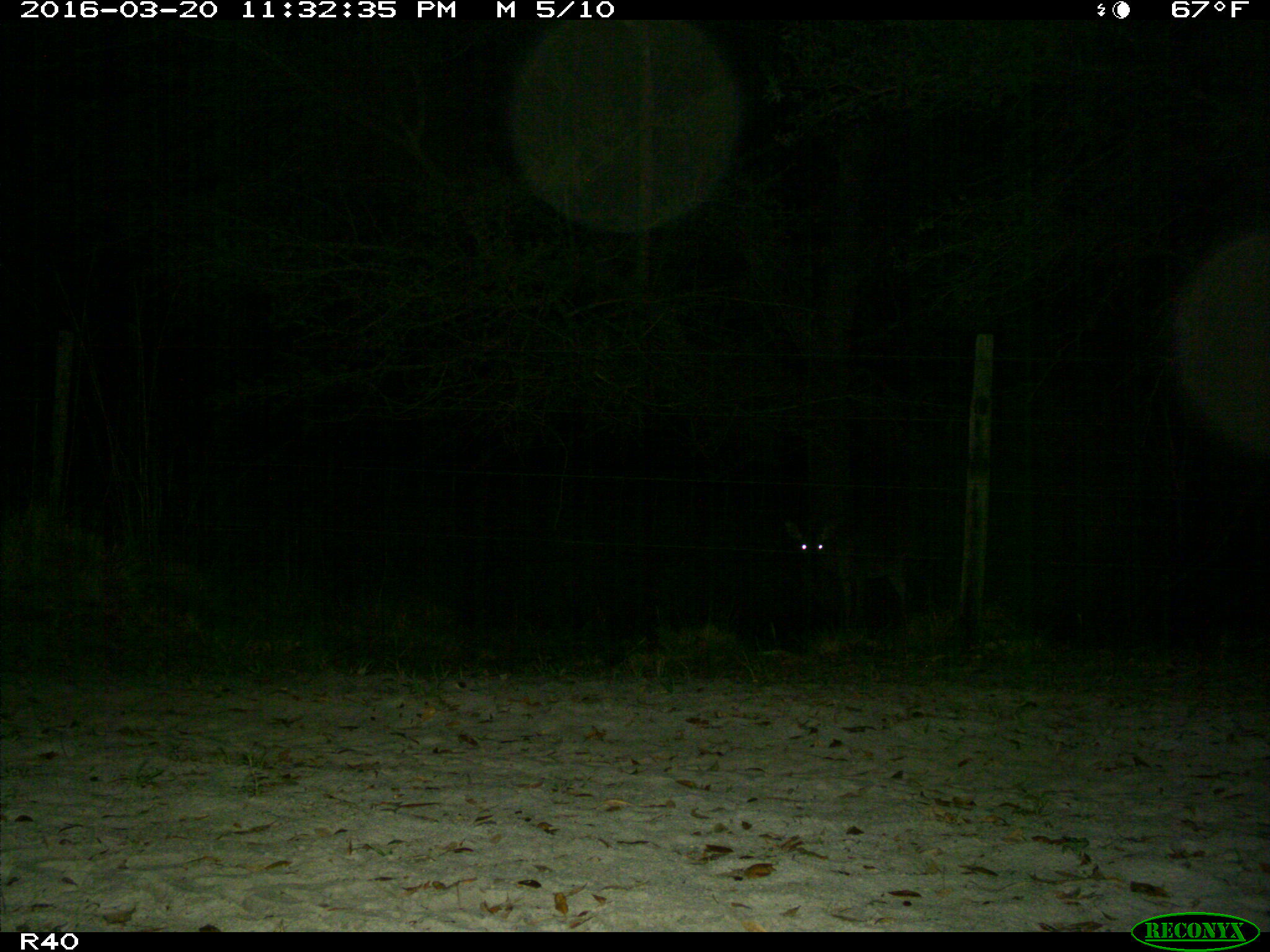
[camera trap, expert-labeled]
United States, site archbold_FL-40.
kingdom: Animalia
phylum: Chordata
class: Mammalia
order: Artiodactyla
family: Cervidae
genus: Odocoileus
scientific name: Odocoileus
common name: deer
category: unidentified deer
Unidentified deer (deer) (Odocoileus).